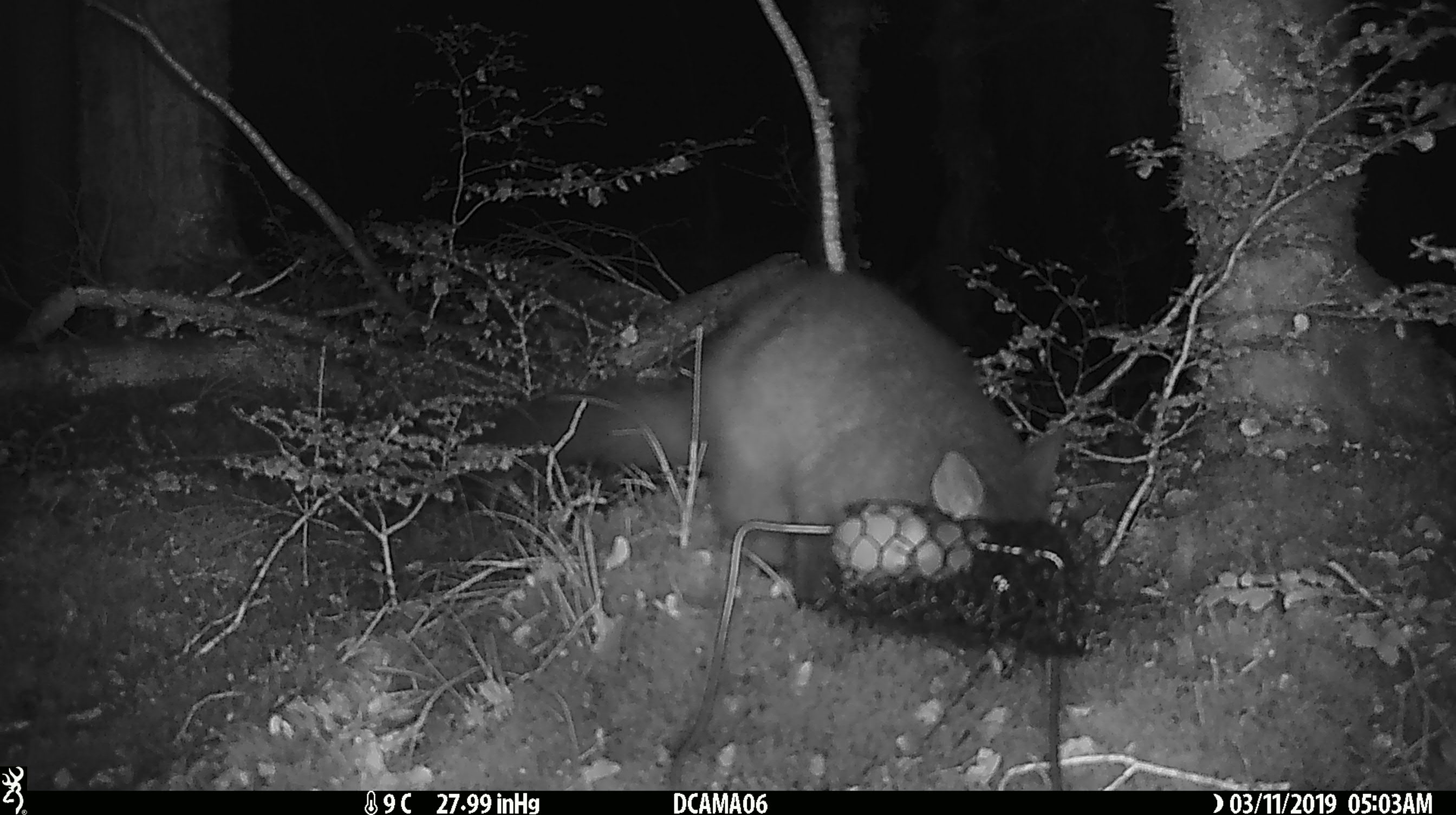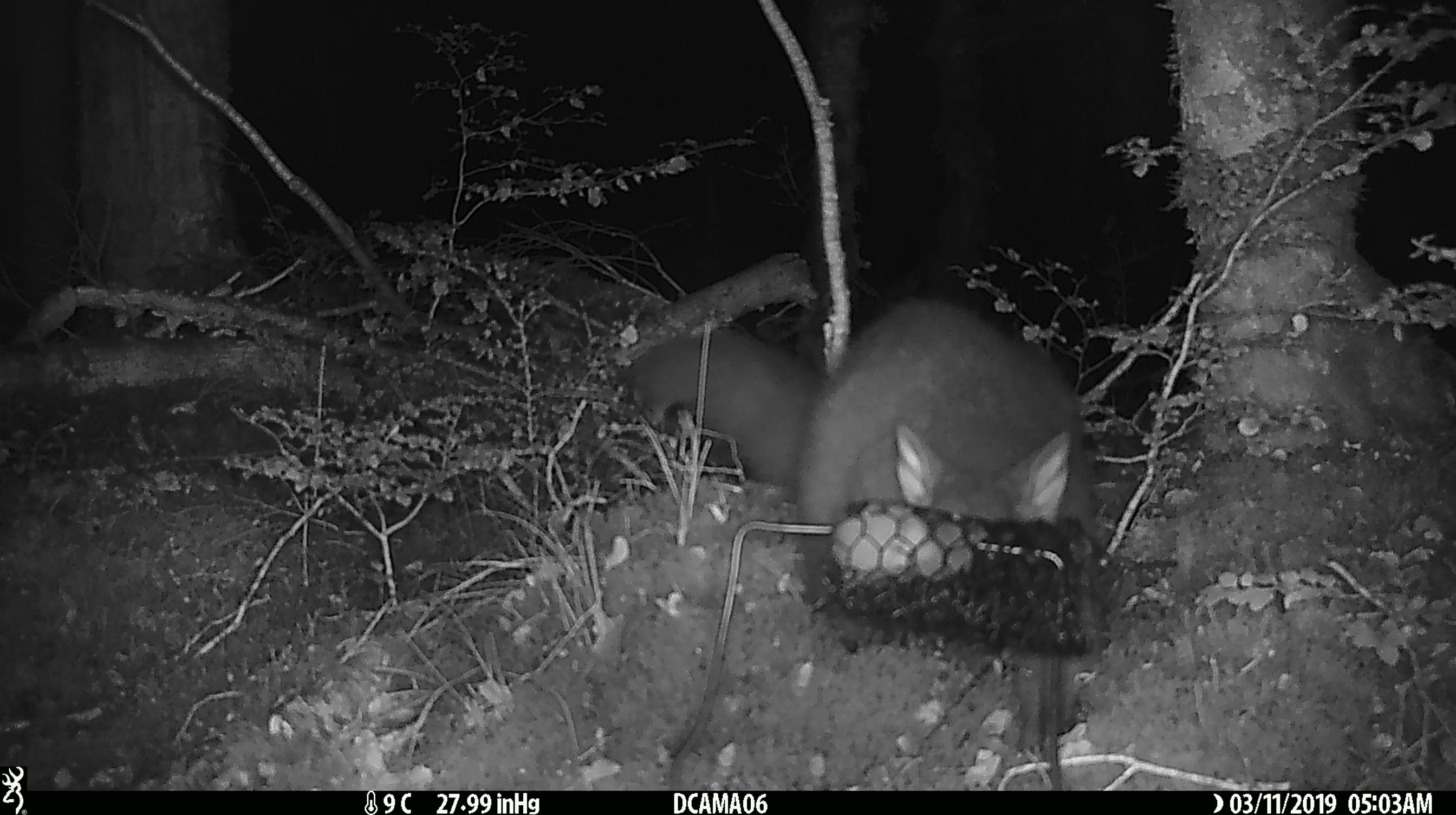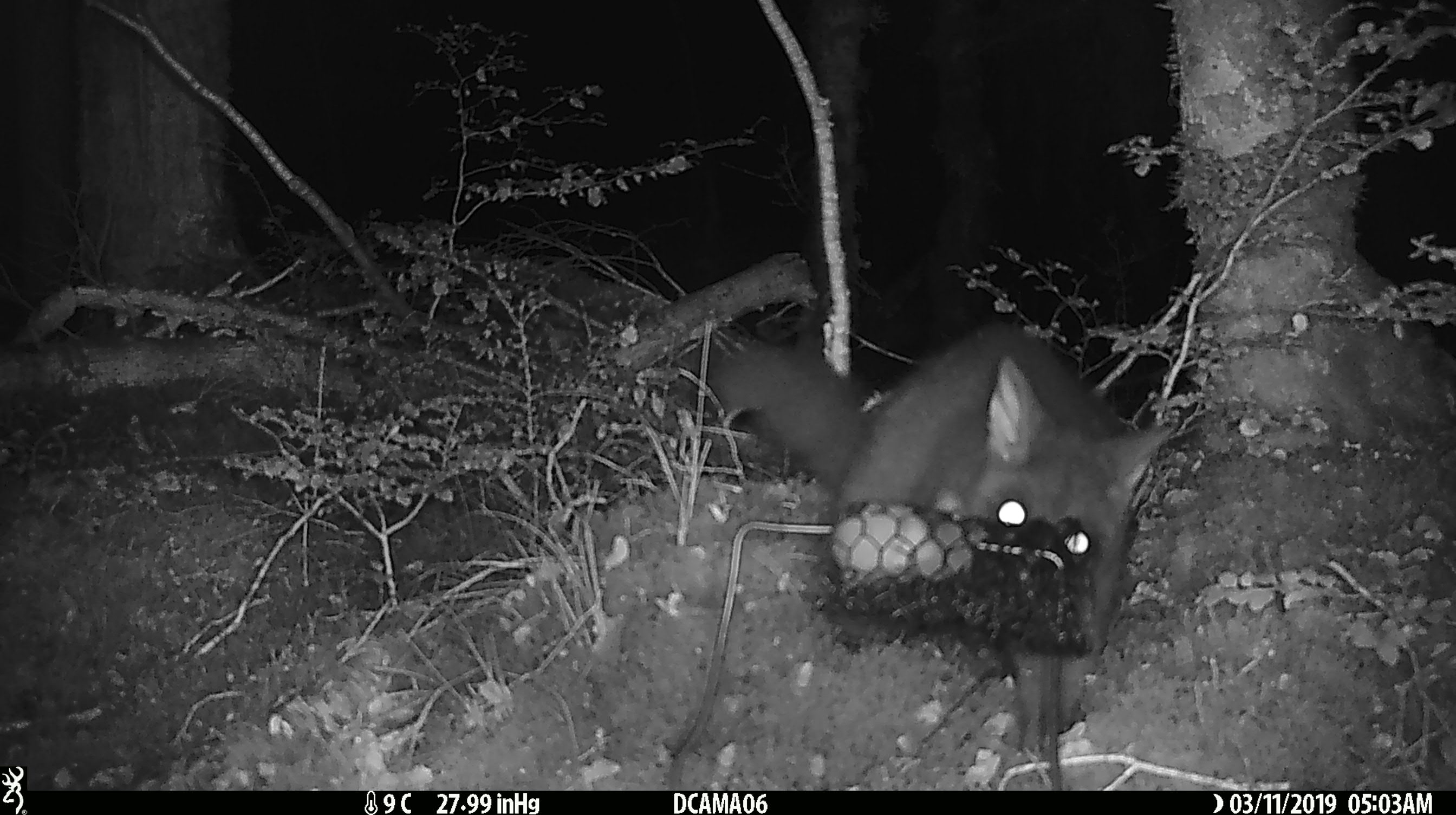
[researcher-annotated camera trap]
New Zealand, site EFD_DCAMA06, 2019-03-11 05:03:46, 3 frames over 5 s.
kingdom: Animalia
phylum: Chordata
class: Mammalia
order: Diprotodontia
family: Phalangeridae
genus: Trichosurus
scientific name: Trichosurus vulpecula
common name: common brushtail possum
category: possum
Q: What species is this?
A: Possum (common brushtail possum) (Trichosurus vulpecula).